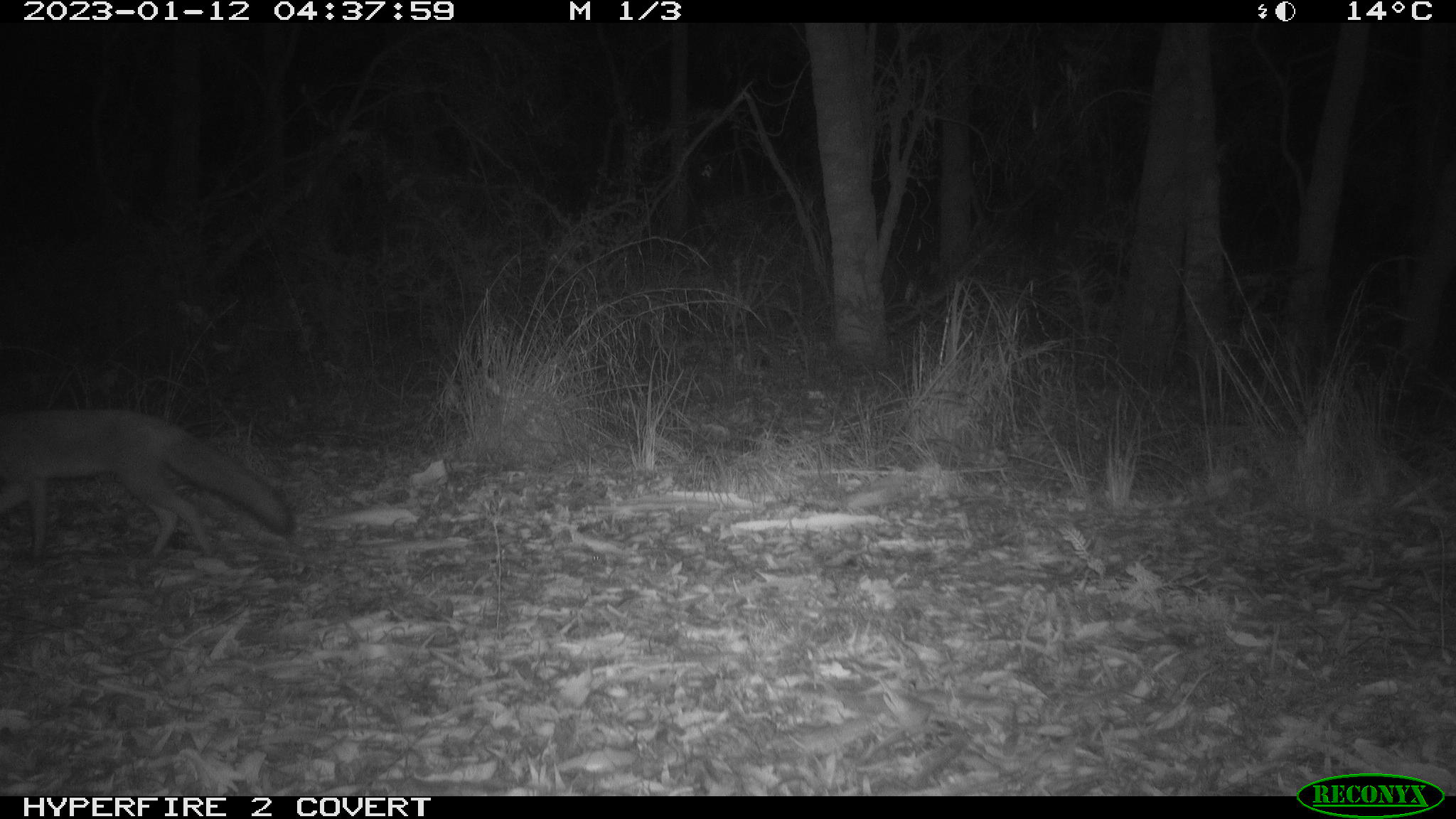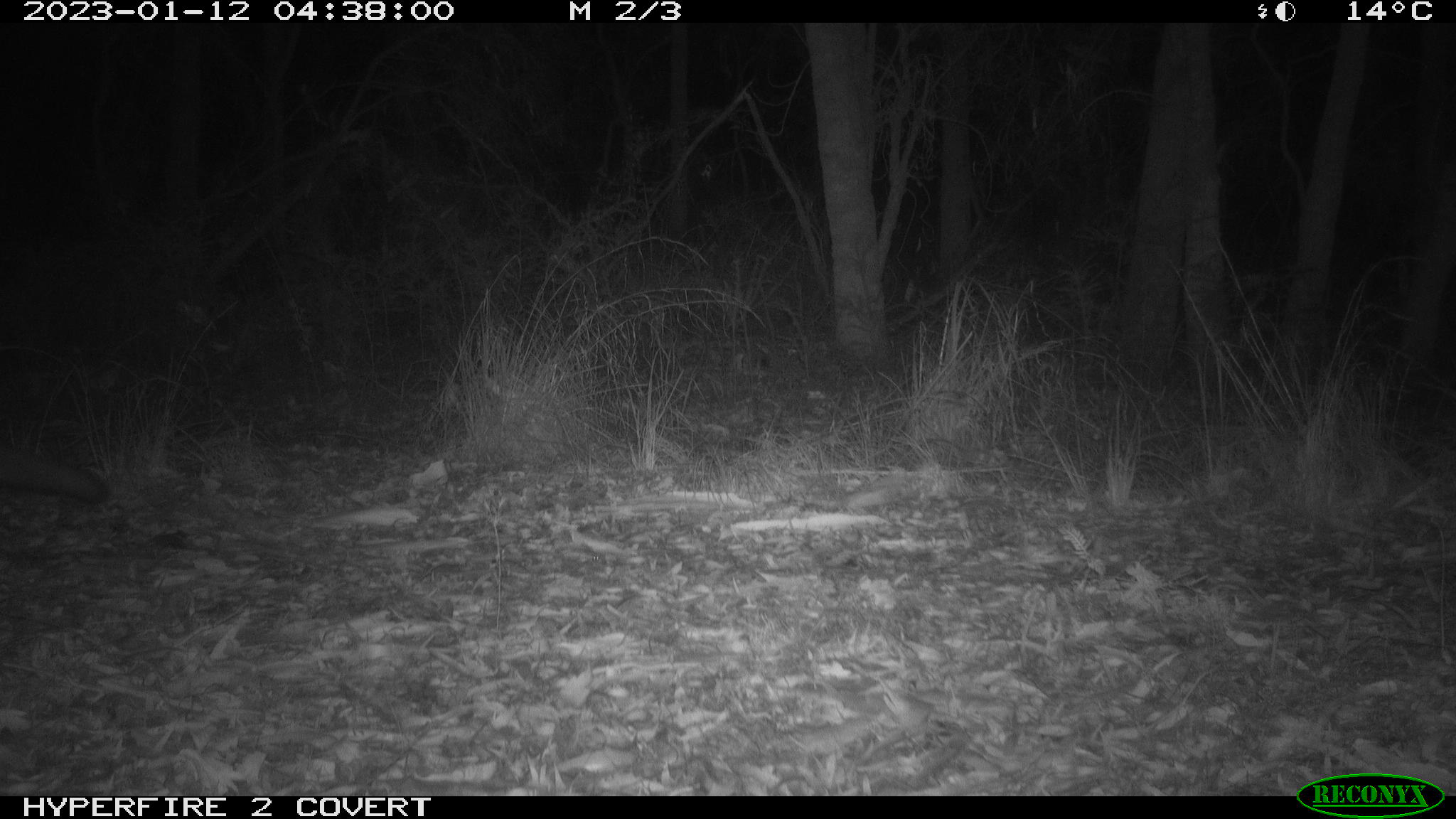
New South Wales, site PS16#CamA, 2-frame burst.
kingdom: Animalia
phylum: Chordata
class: Mammalia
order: Carnivora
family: Canidae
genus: Vulpes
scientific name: Vulpes vulpes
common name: red fox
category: fox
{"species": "fox (red fox) (Vulpes vulpes)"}